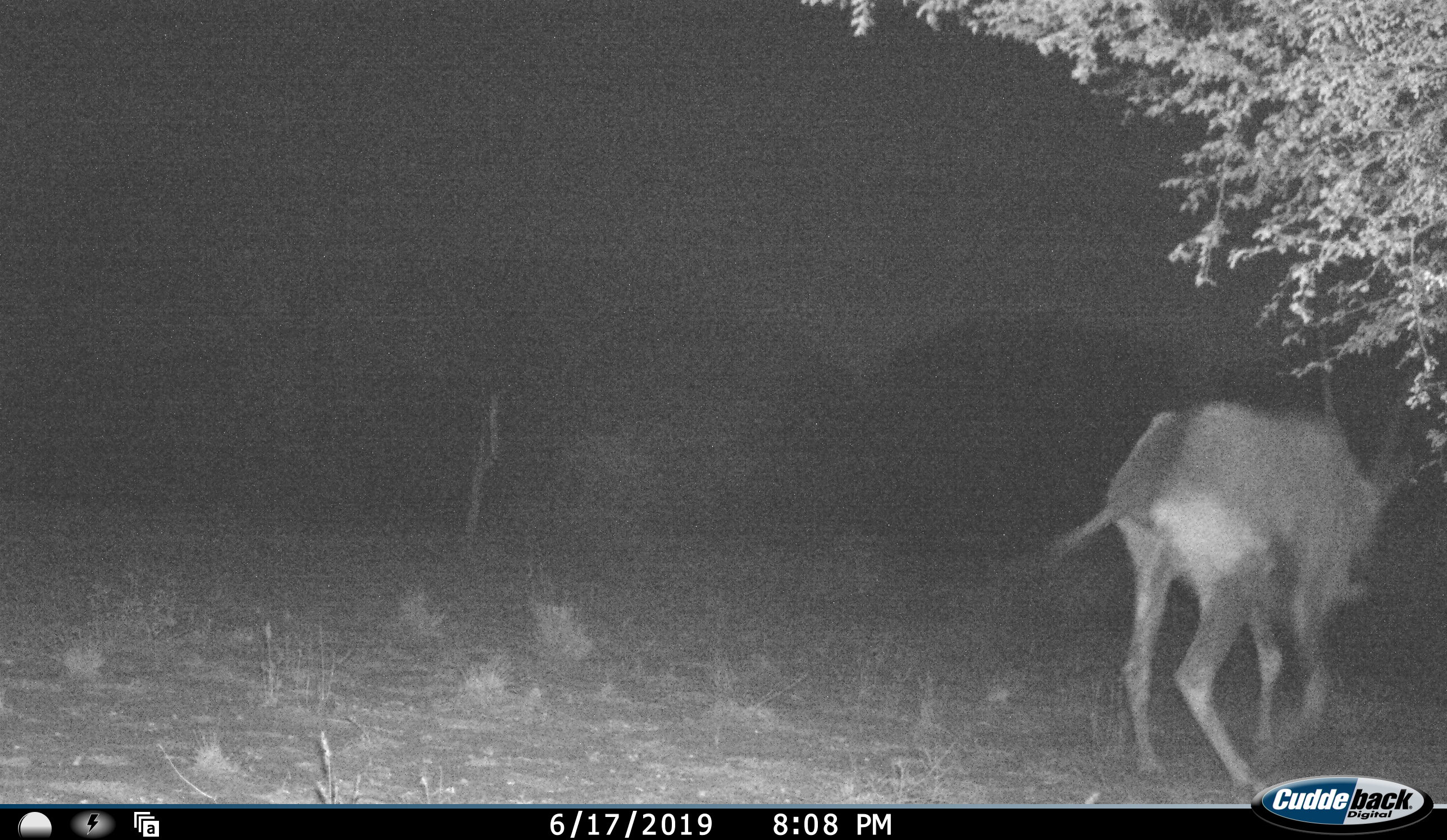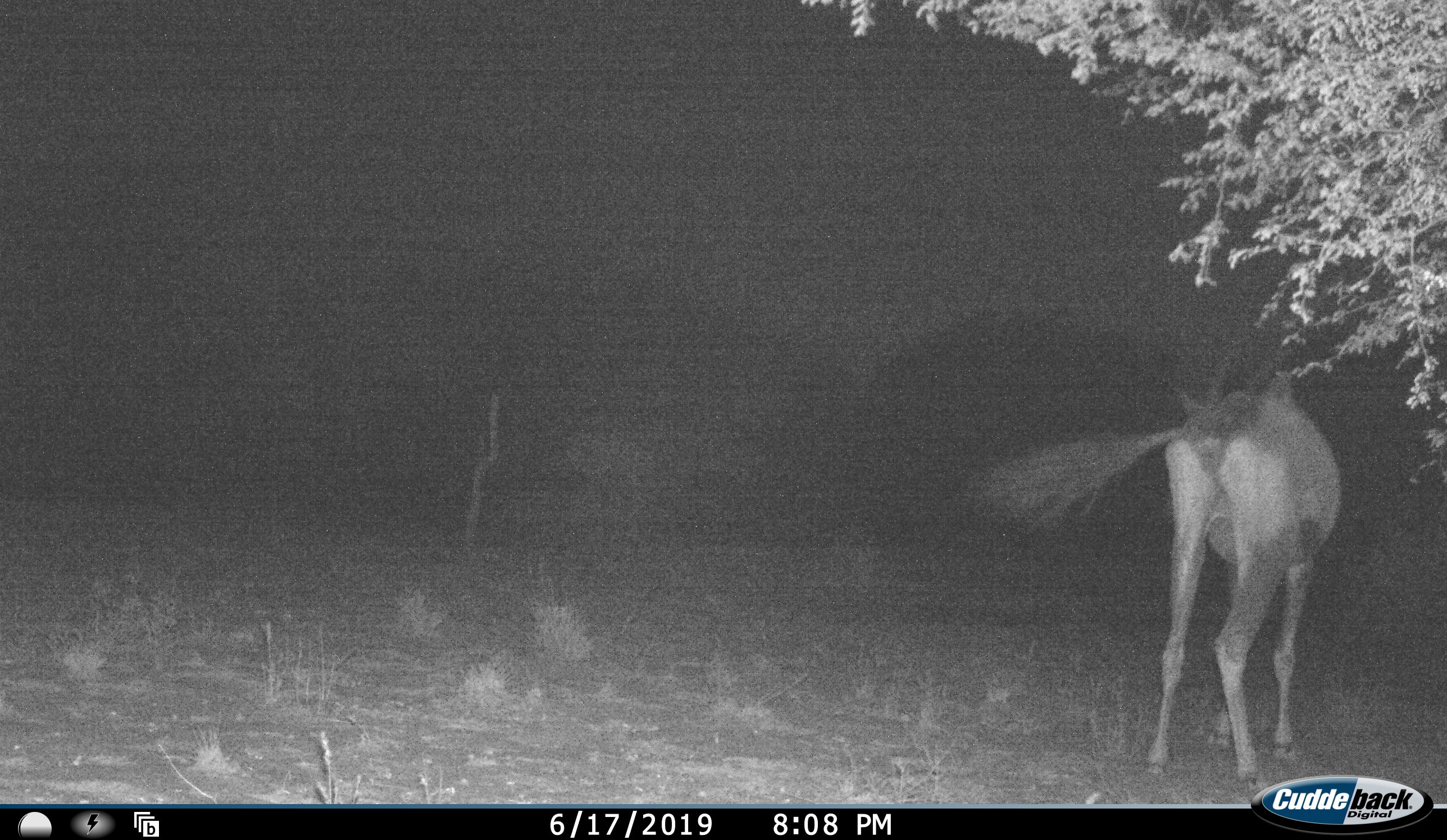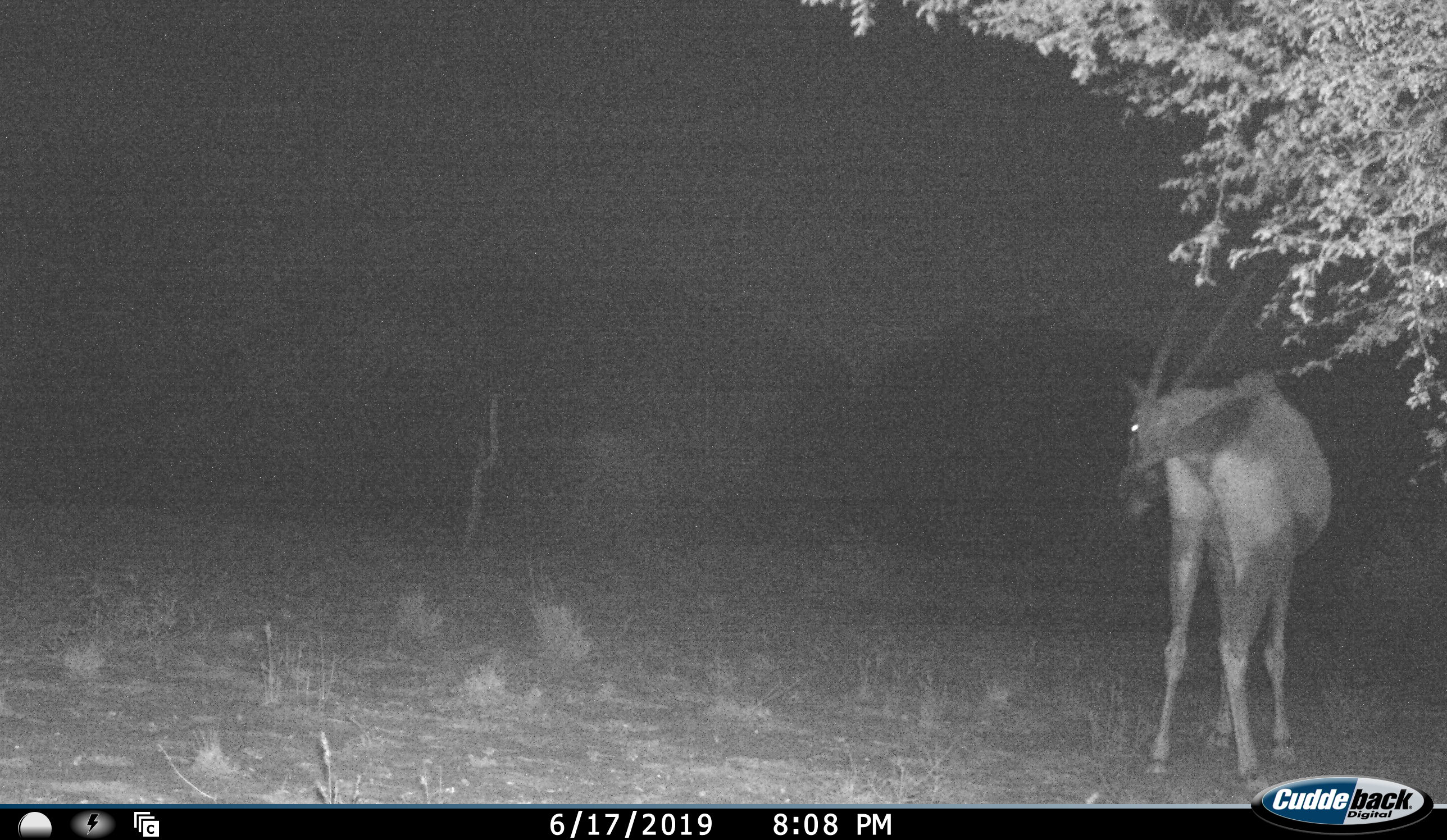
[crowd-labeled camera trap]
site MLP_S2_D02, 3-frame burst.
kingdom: Animalia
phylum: Chordata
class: Mammalia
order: Artiodactyla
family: Bovidae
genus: Oryx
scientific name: Oryx gazella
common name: gemsbok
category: oryx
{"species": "oryx (gemsbok) (Oryx gazella)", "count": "1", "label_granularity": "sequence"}